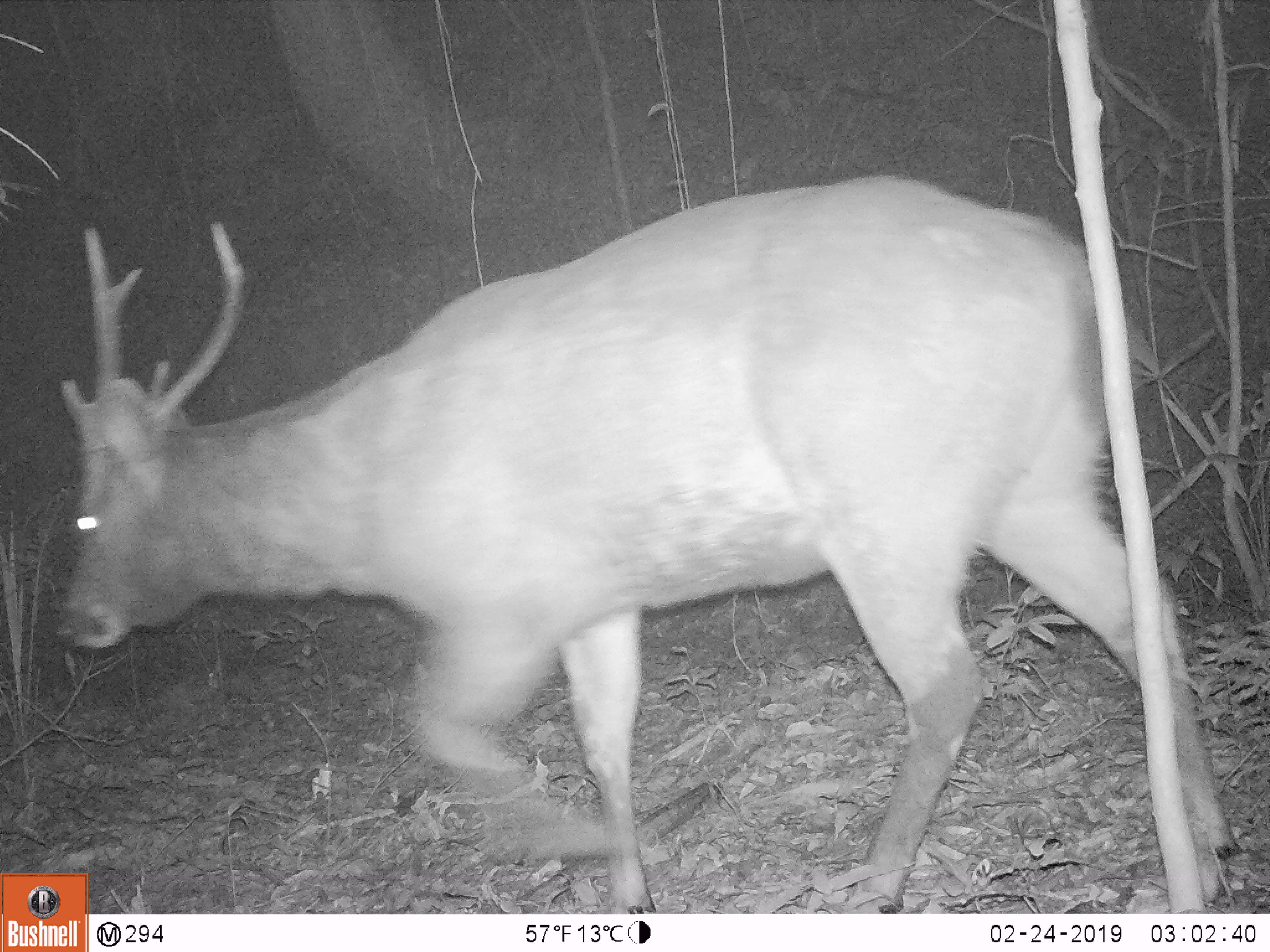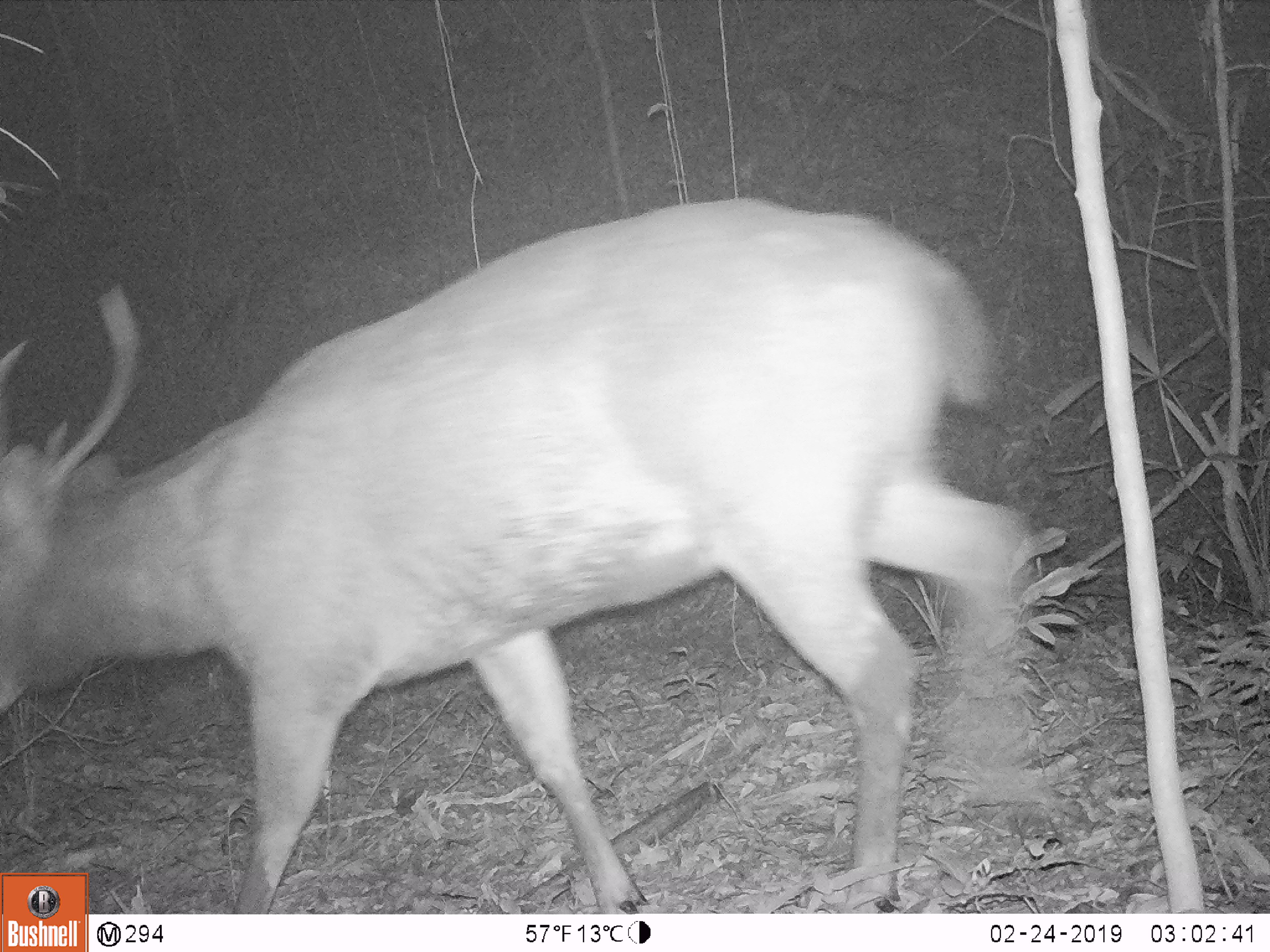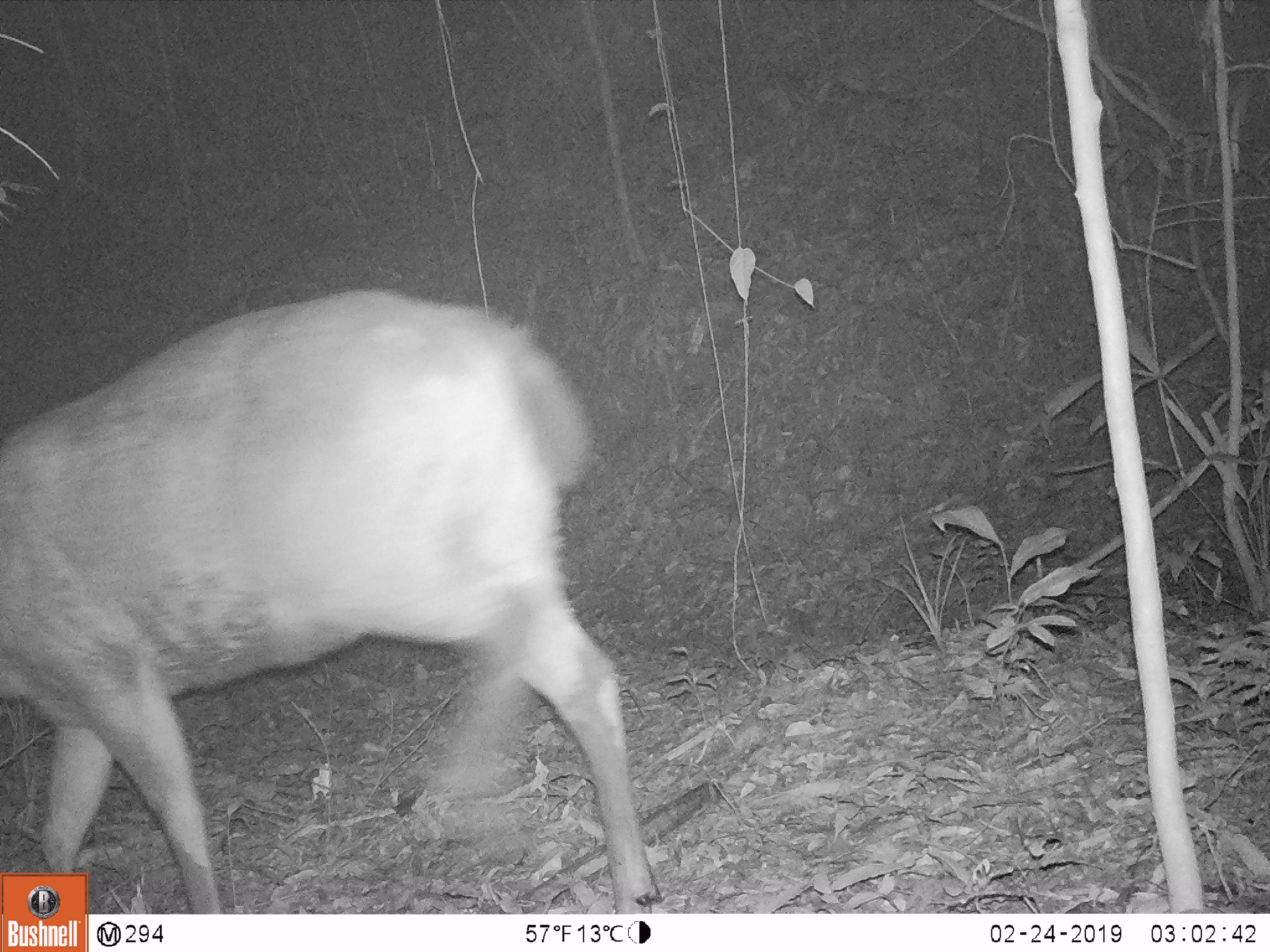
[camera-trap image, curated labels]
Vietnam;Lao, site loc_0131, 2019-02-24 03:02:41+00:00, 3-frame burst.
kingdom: Animalia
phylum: Chordata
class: Mammalia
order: Artiodactyla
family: Cervidae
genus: Rusa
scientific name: Rusa unicolor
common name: sambar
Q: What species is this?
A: Sambar (Rusa unicolor).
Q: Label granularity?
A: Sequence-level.